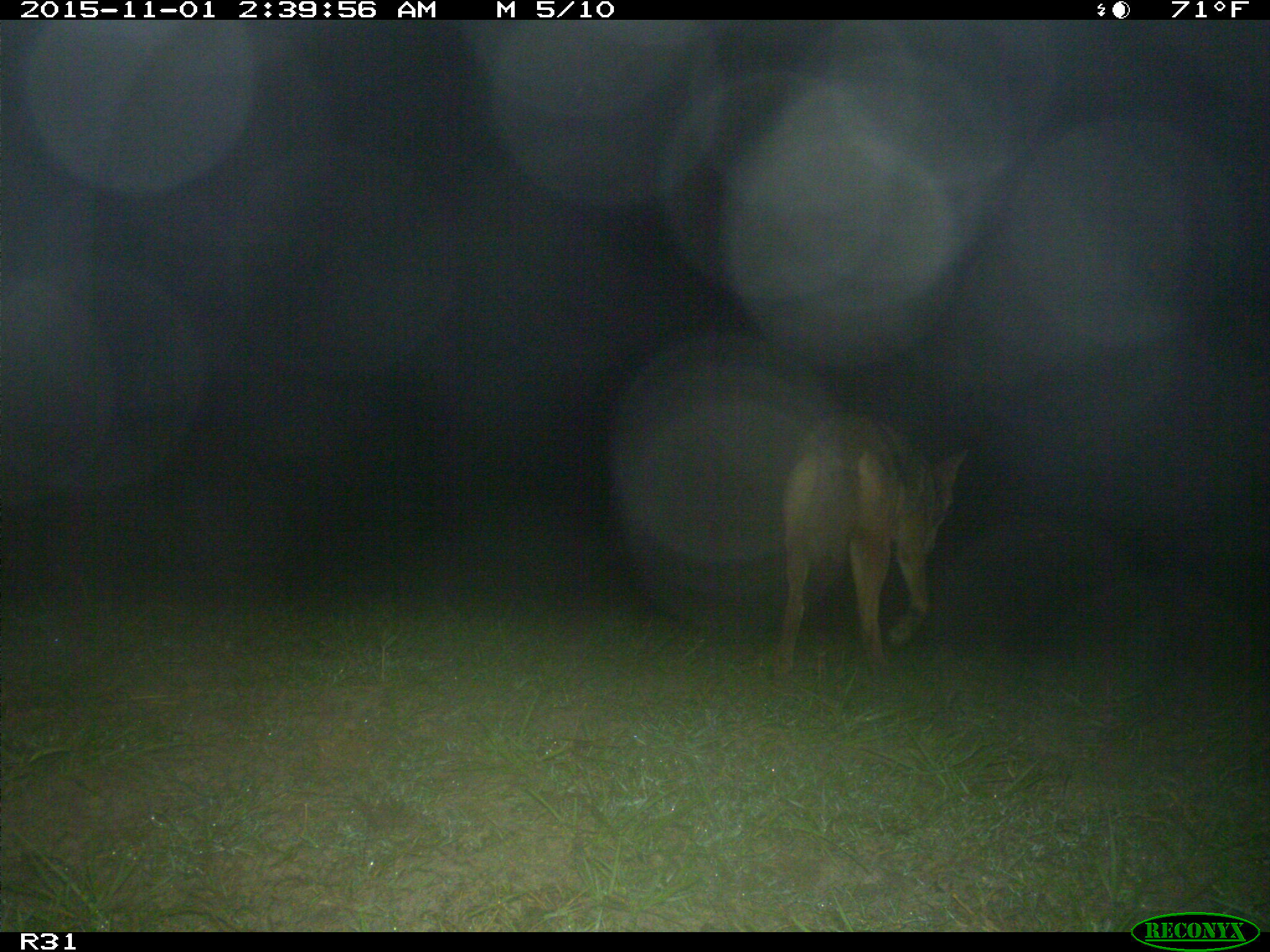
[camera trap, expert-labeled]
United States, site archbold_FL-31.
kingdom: Animalia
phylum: Chordata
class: Mammalia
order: Carnivora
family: Canidae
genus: Canis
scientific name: Canis latrans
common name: coyote